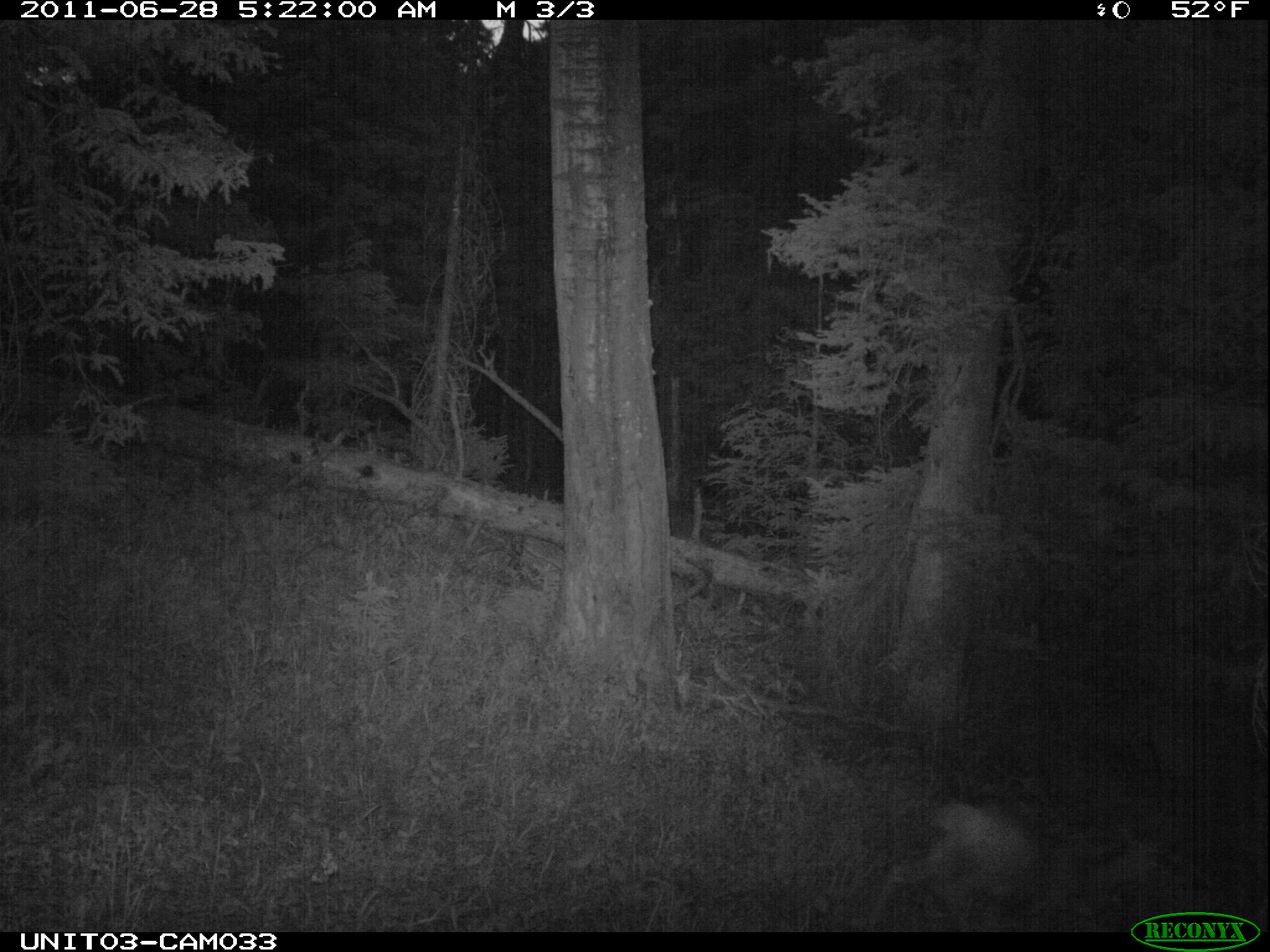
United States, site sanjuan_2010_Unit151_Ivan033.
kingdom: Animalia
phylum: Chordata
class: Mammalia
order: Artiodactyla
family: Cervidae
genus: Odocoileus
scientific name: Odocoileus hemionus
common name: mule deer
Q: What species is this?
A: Odocoileus hemionus (mule deer).